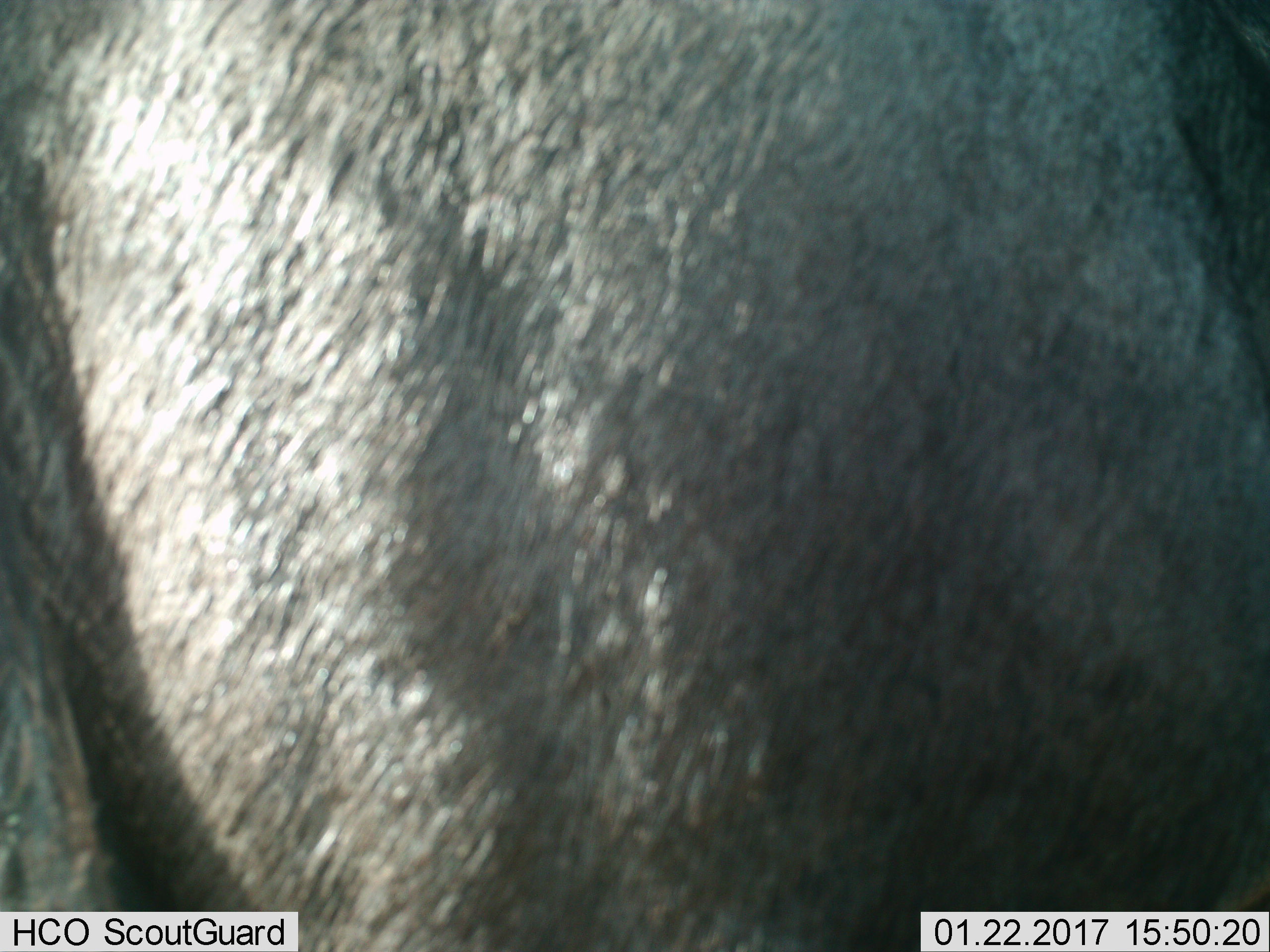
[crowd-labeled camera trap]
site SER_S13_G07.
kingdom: Animalia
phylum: Chordata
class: Mammalia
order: Artiodactyla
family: Bovidae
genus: Connochaetes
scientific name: Connochaetes taurinus taurinus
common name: blue wildebeest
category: wildebeestblue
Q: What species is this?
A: Wildebeestblue (blue wildebeest) (Connochaetes taurinus taurinus).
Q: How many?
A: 1.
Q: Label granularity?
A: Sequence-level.